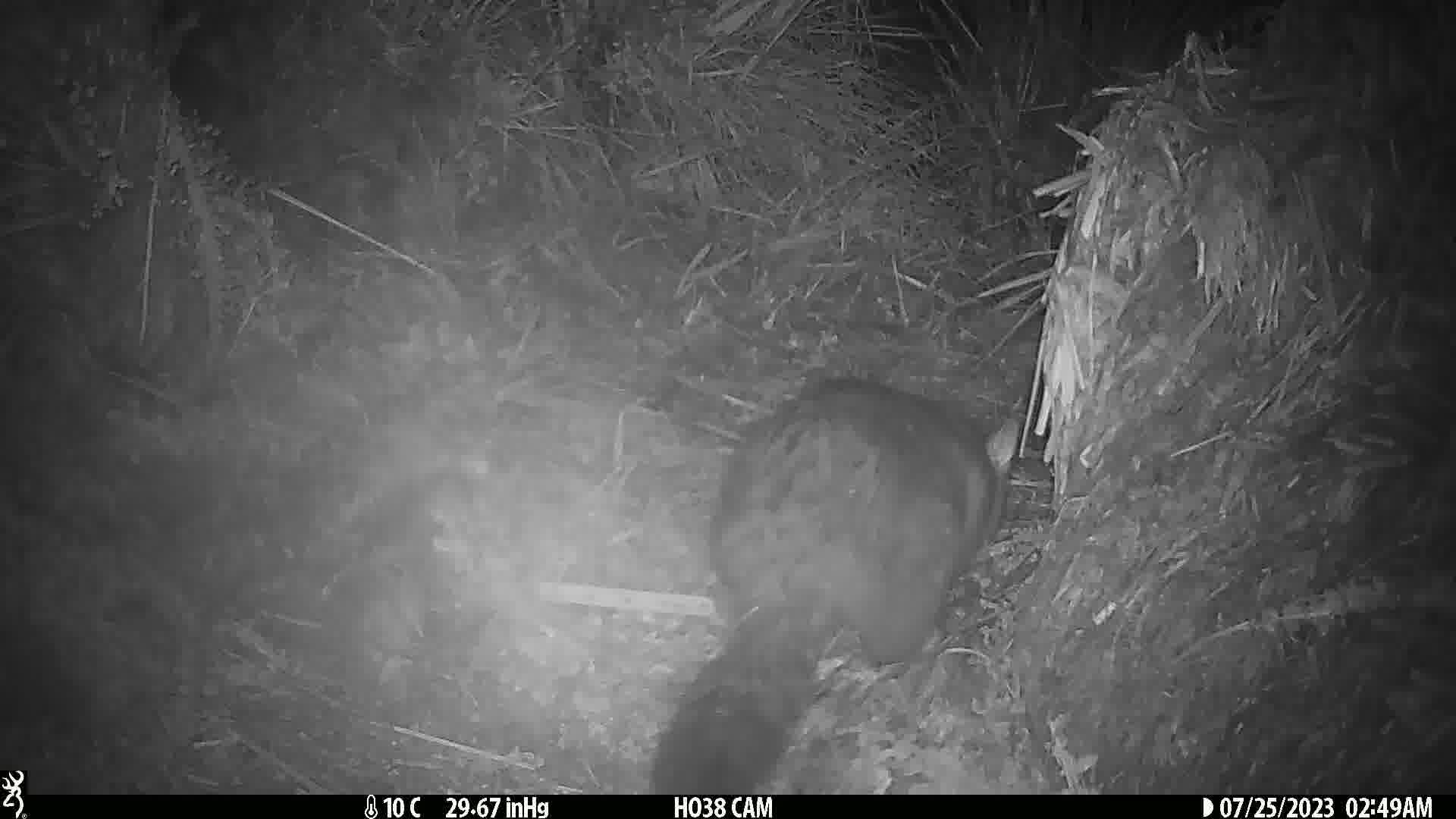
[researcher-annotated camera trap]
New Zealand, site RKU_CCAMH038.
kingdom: Animalia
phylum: Chordata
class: Mammalia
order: Diprotodontia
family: Phalangeridae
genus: Trichosurus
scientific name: Trichosurus vulpecula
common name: common brushtail possum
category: possum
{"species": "possum (common brushtail possum) (Trichosurus vulpecula)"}